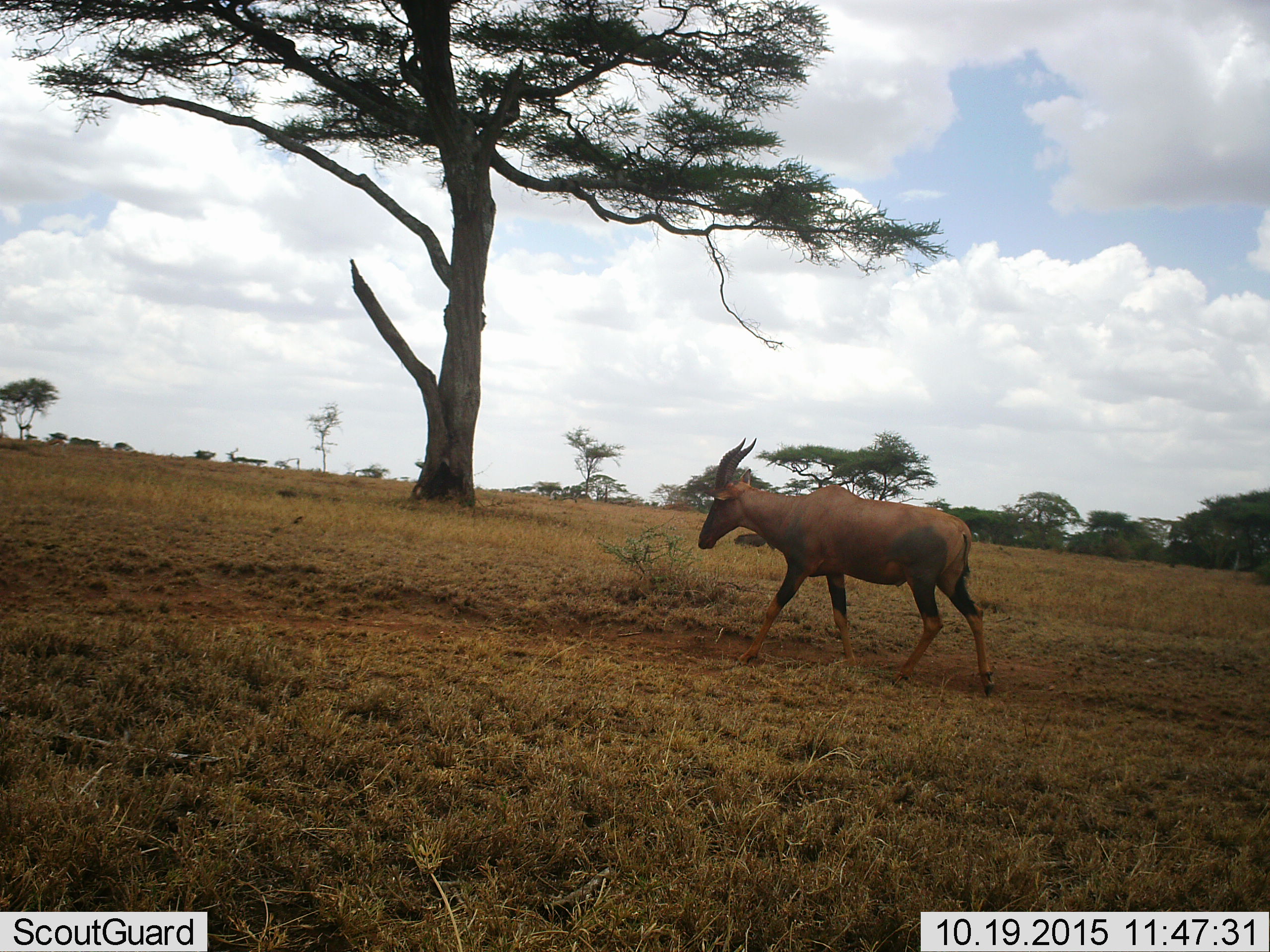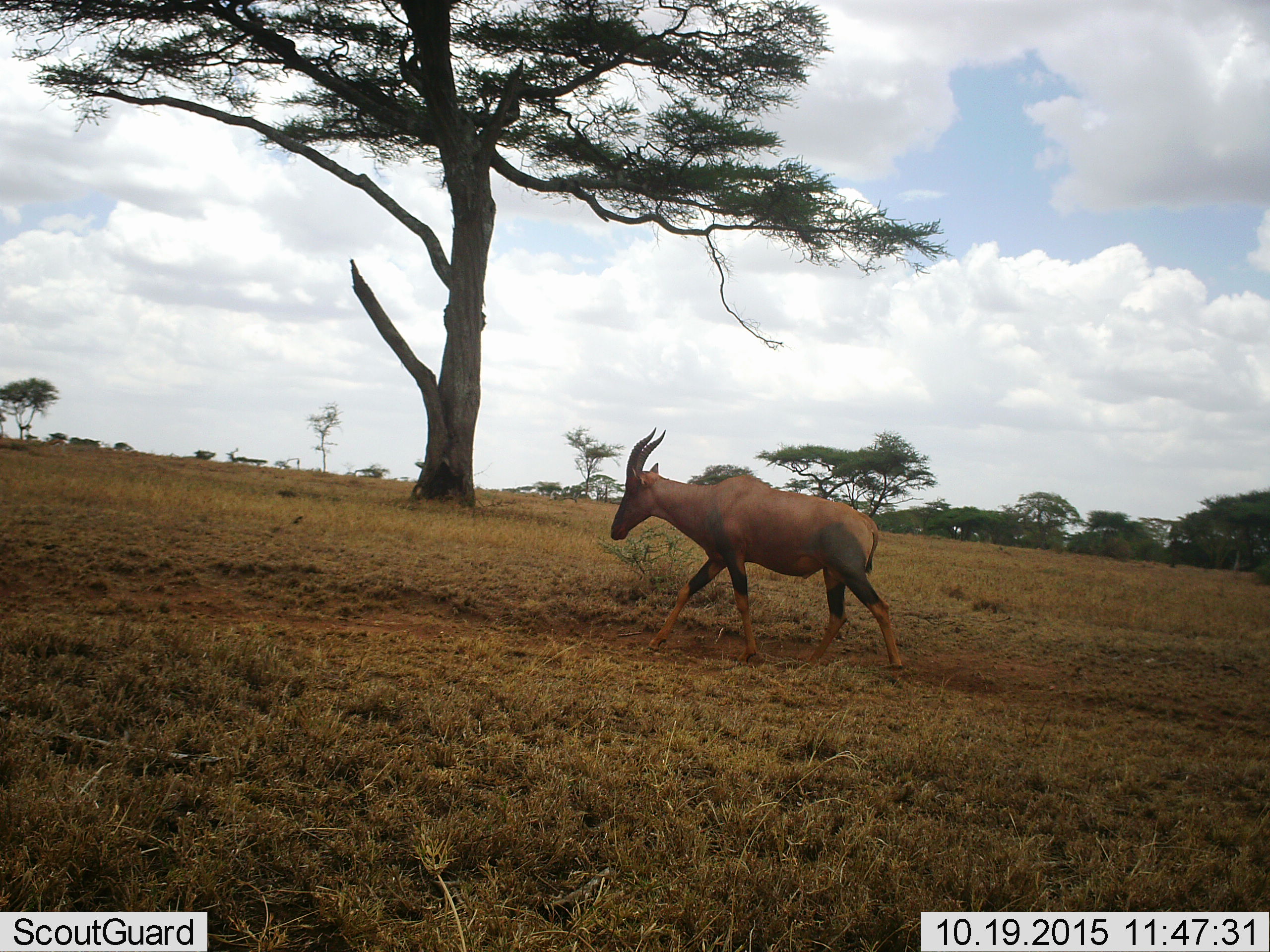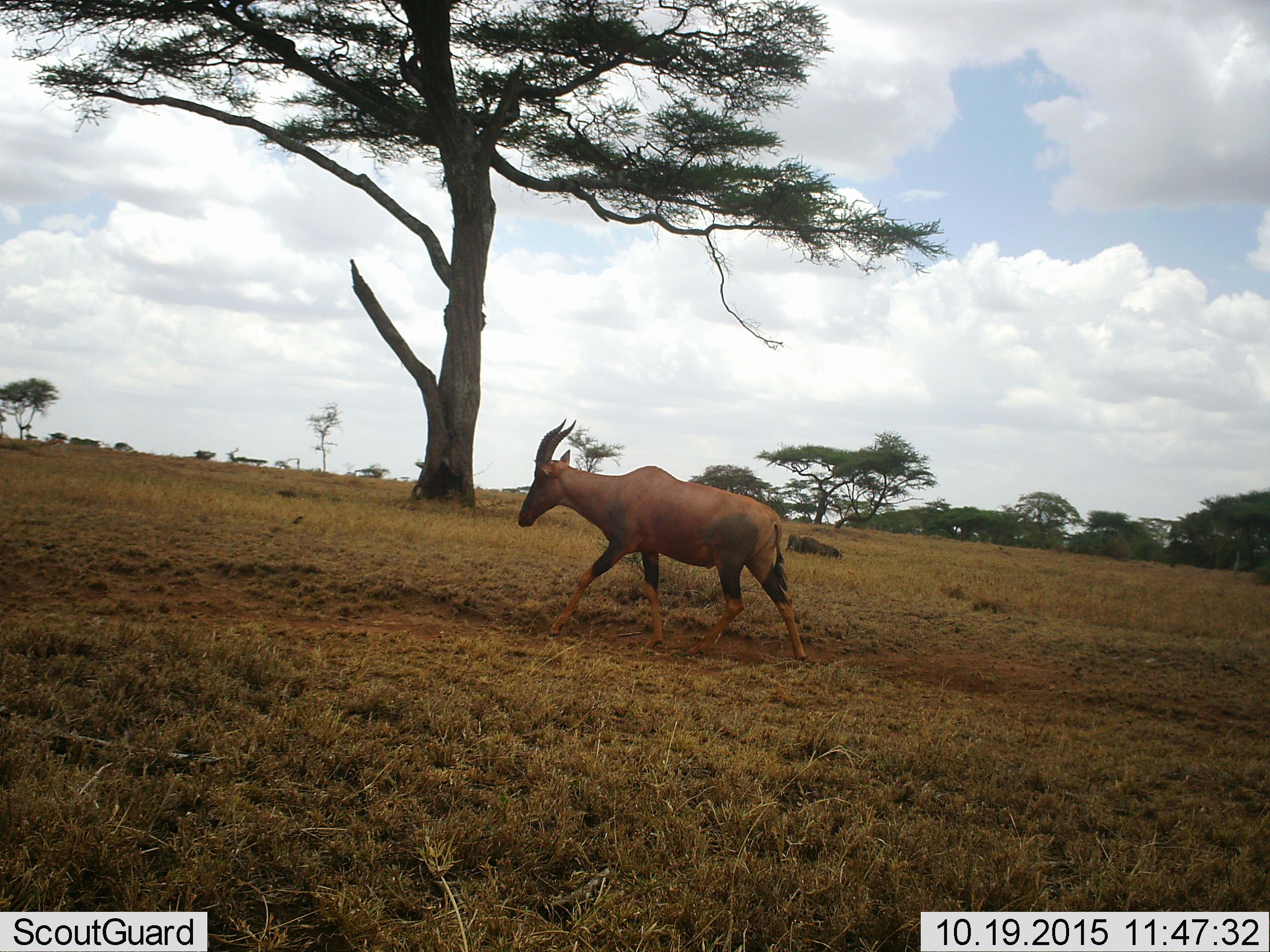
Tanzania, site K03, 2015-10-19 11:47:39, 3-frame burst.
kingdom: Animalia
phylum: Chordata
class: Mammalia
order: Artiodactyla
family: Bovidae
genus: Damaliscus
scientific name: Damaliscus lunatus jimela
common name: topi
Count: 1.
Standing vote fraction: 0%.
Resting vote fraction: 0%.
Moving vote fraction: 100%.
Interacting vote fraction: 0%.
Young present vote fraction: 0%.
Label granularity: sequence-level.